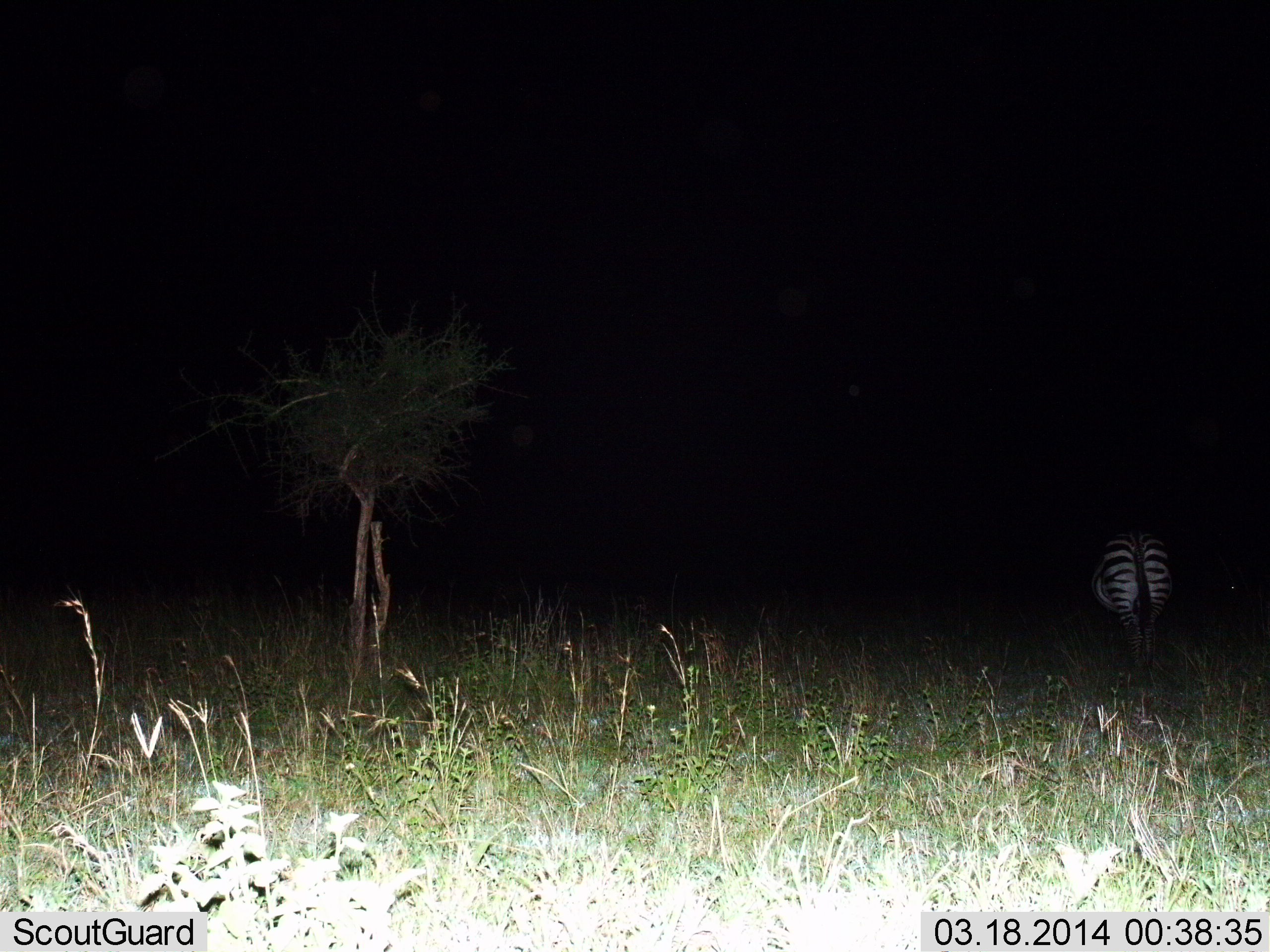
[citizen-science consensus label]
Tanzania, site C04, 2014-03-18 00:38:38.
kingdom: Animalia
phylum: Chordata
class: Mammalia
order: Perissodactyla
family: Equidae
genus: Equus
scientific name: Equus quagga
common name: plains zebra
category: zebra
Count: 1.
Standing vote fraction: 90%.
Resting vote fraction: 0%.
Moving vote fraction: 10%.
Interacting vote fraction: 0%.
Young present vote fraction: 0%.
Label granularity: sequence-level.